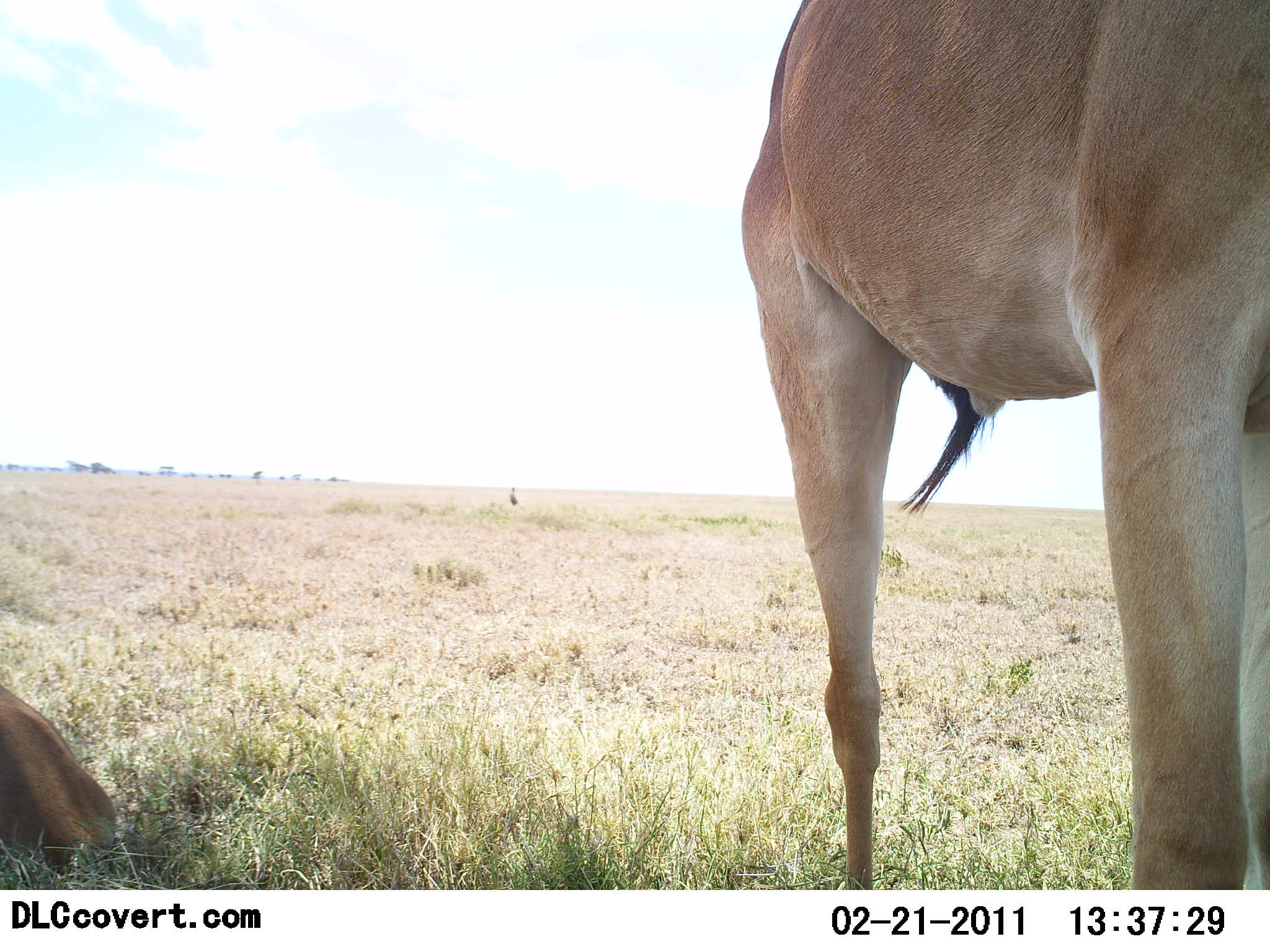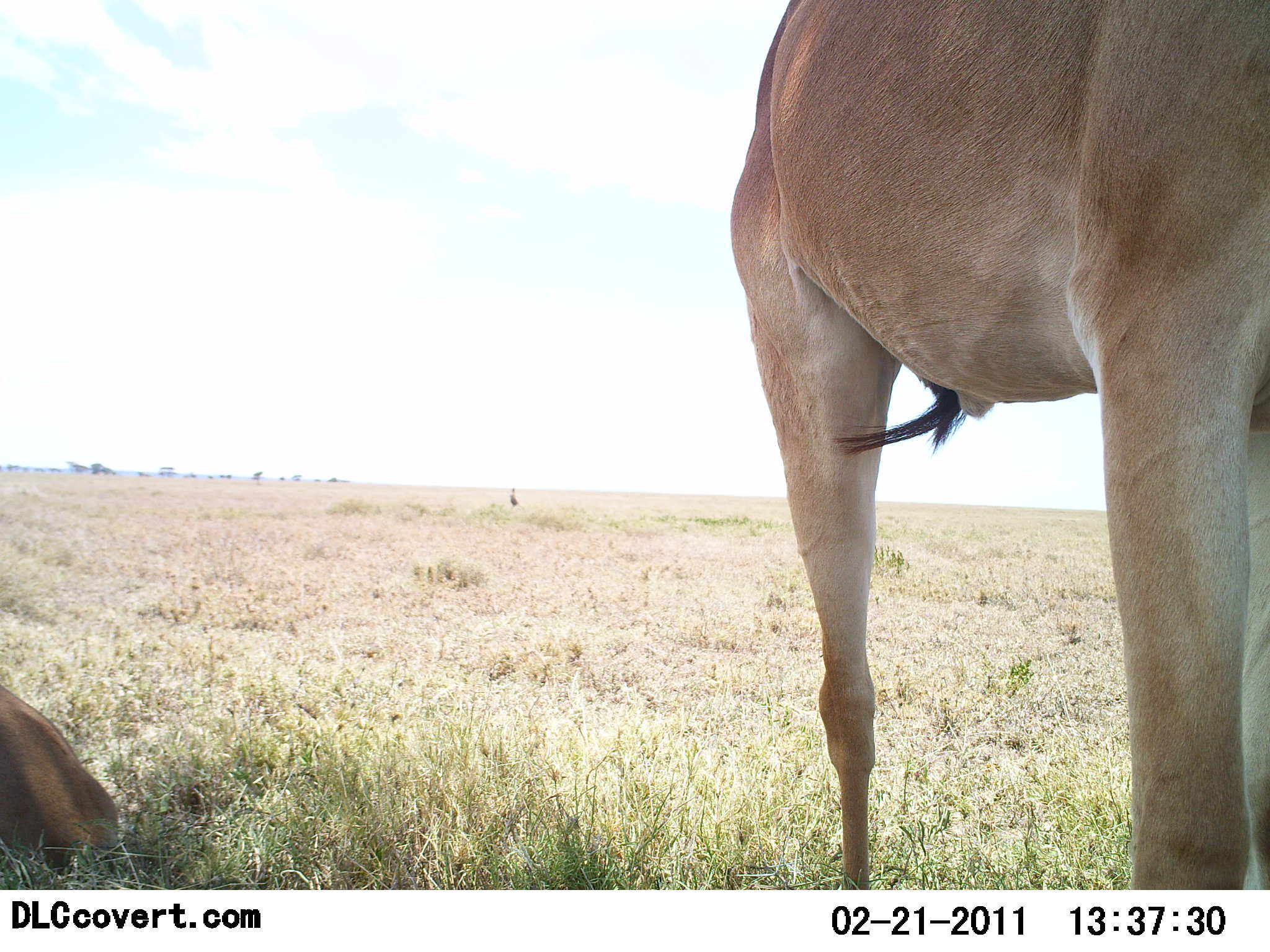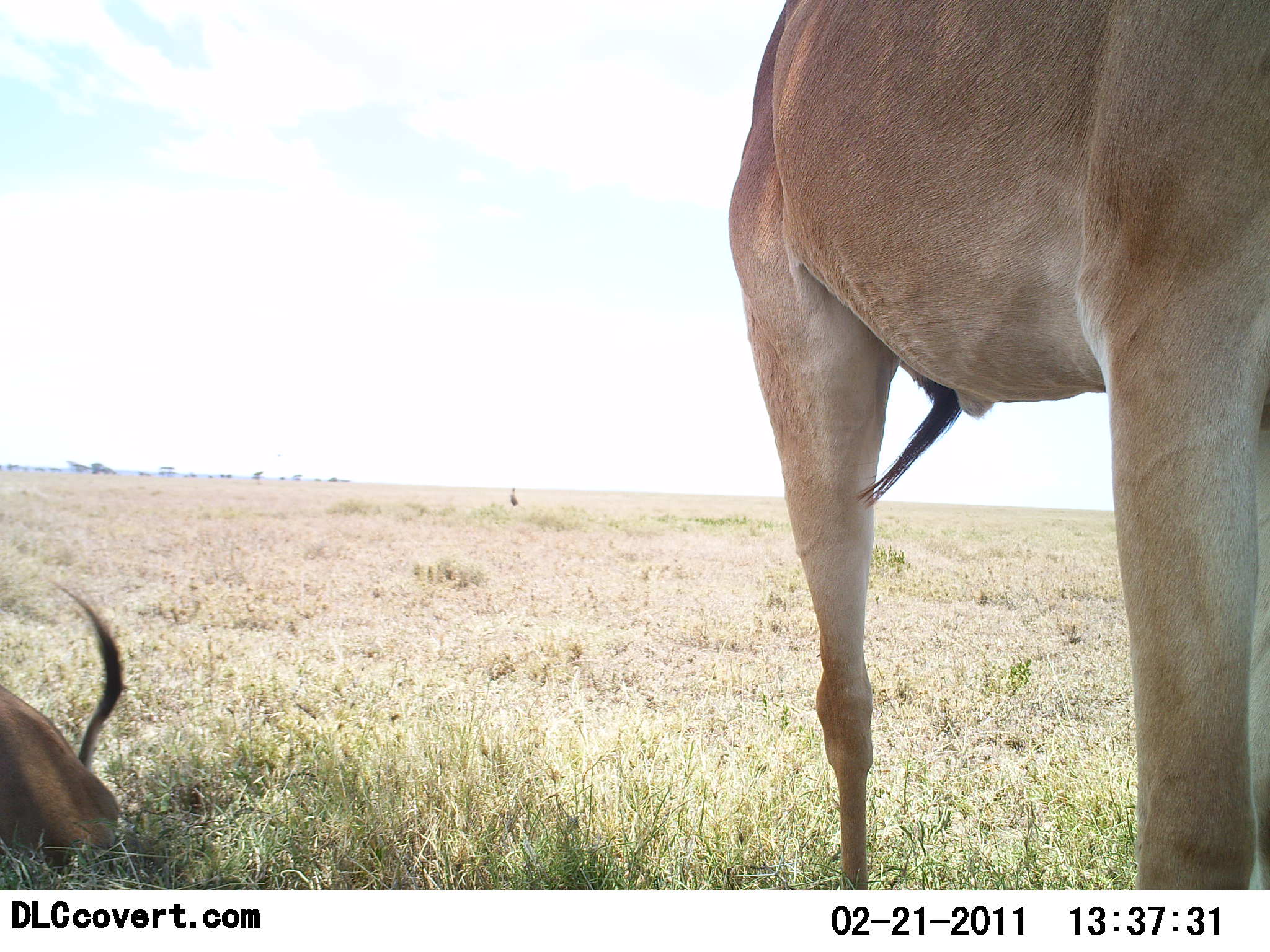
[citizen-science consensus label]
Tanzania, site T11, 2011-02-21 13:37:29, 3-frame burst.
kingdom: Animalia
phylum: Chordata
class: Mammalia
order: Artiodactyla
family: Bovidae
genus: Alcelaphus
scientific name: Alcelaphus buselaphus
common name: hartebeest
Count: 2.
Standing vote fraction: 82%.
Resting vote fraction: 100%.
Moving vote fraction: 0%.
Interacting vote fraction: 0%.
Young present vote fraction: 0%.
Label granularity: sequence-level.